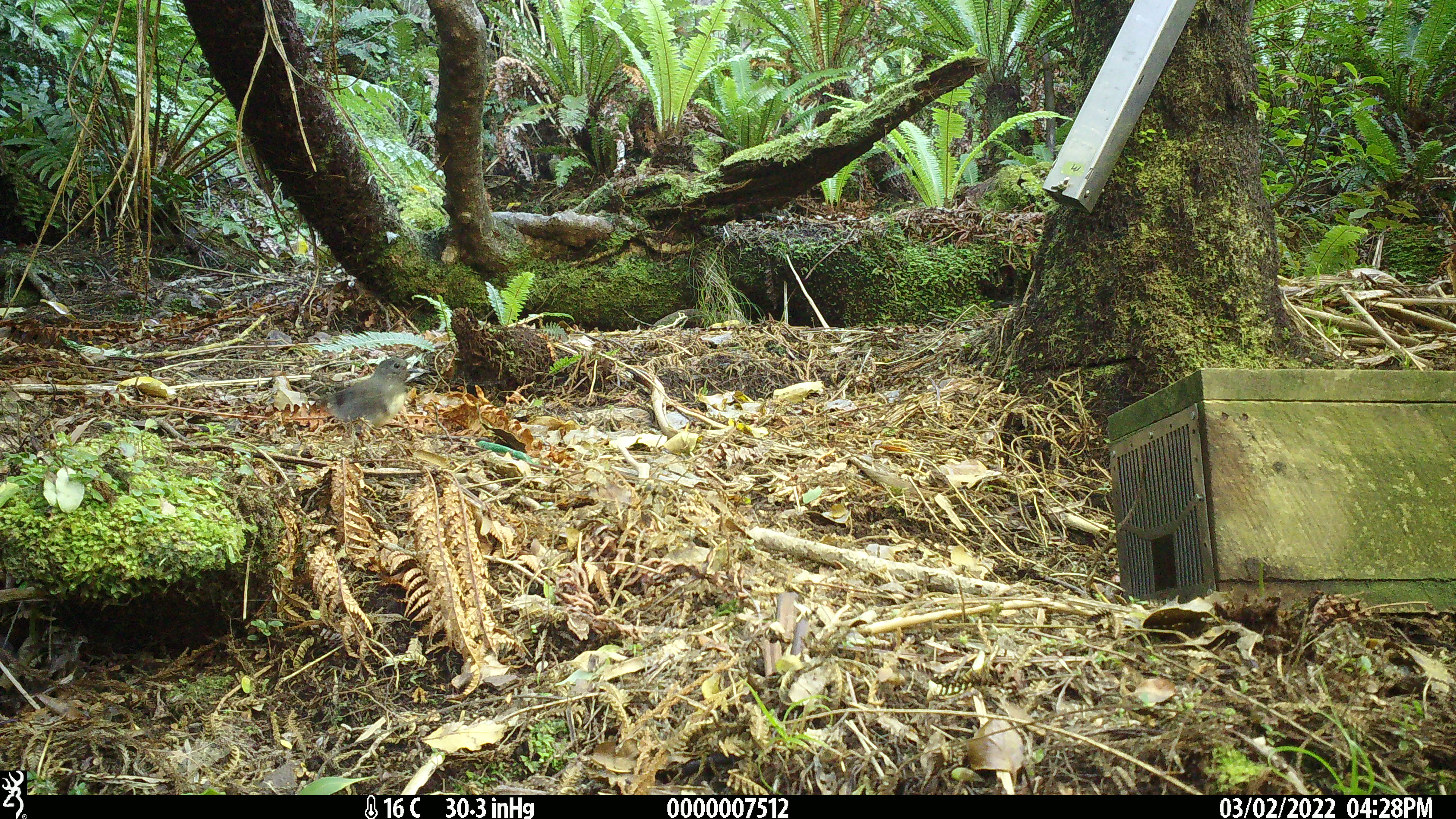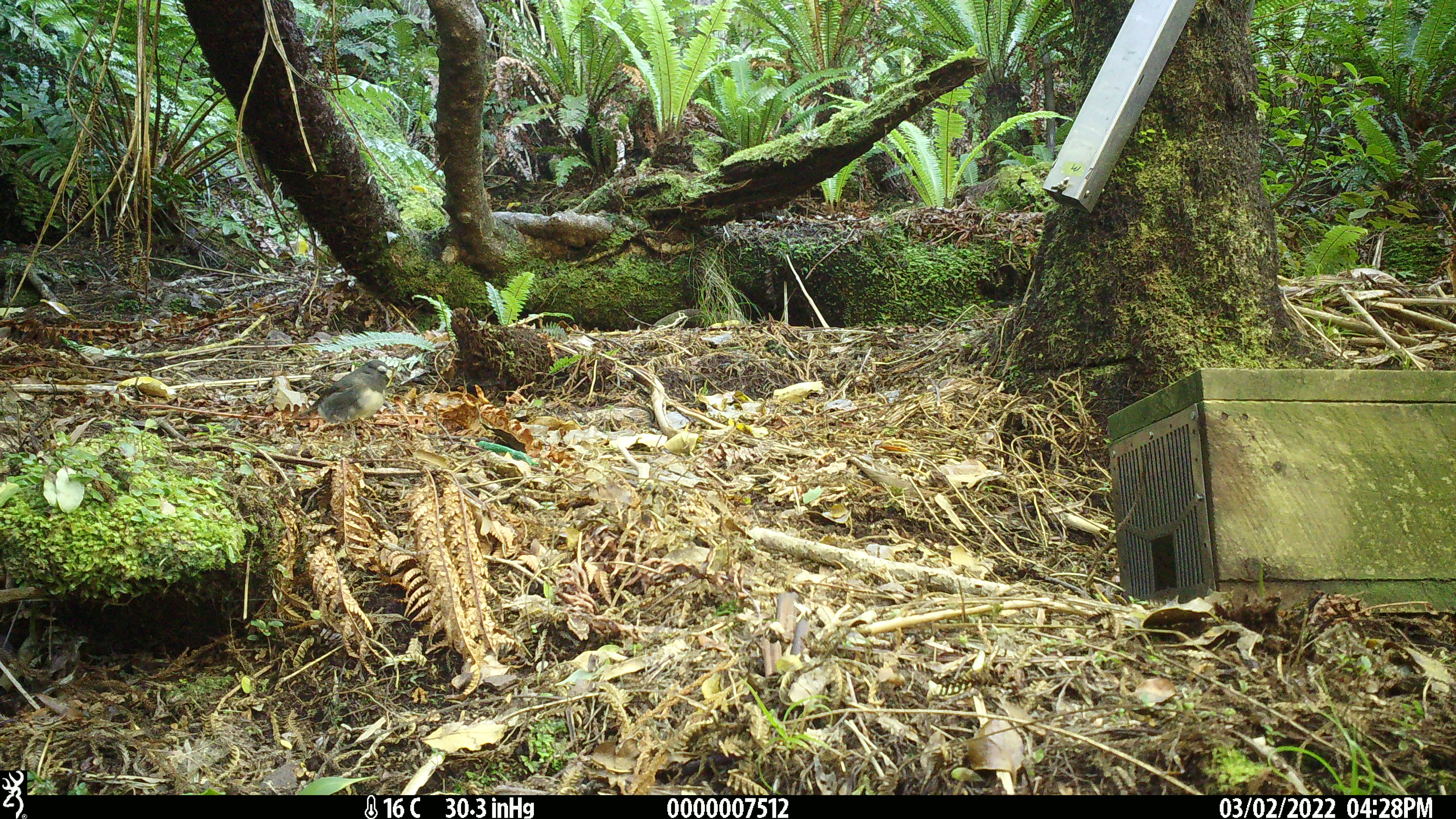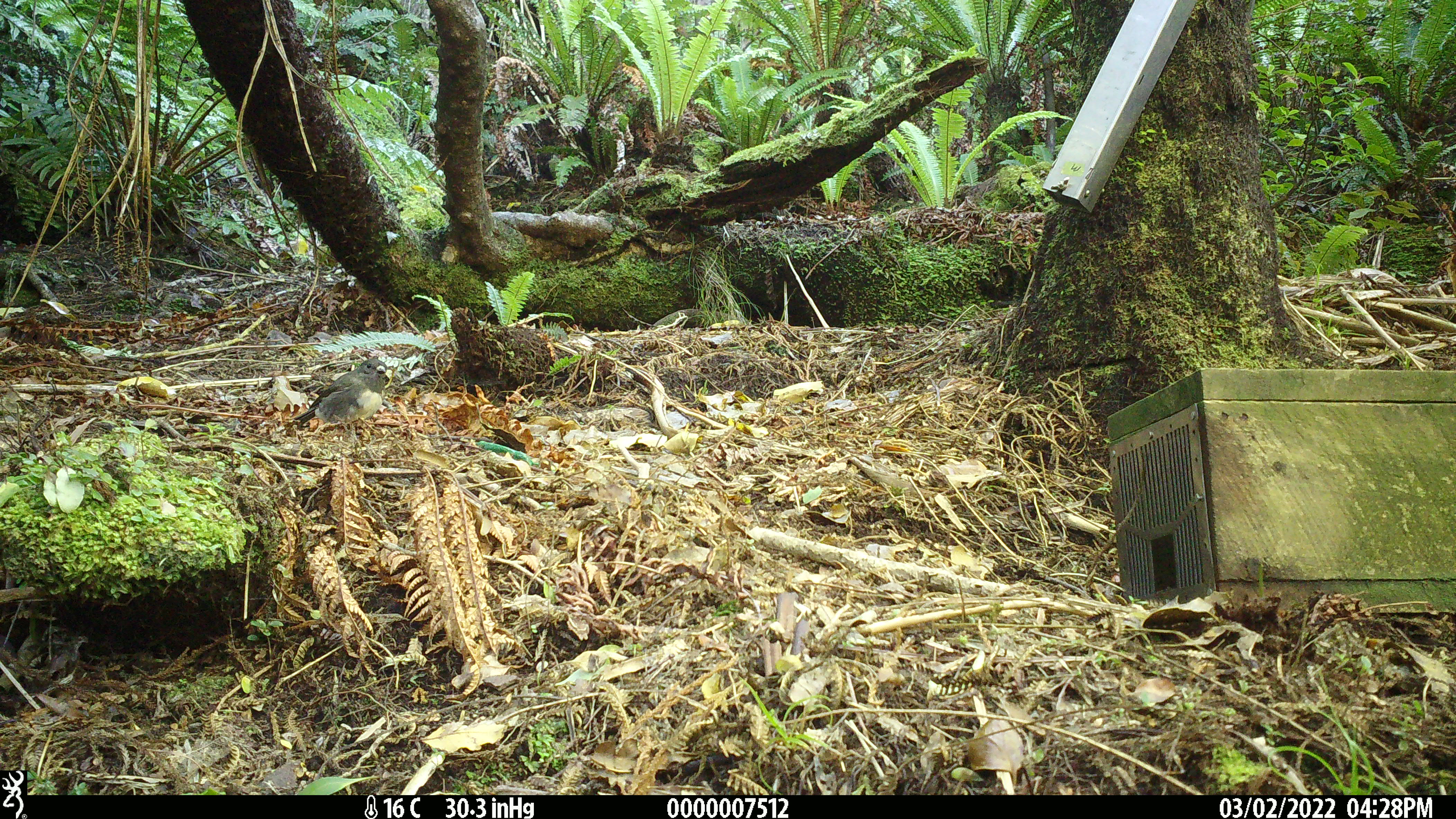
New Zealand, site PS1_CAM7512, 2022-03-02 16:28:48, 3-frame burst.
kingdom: Animalia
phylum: Chordata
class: Aves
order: Passeriformes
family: Petroicidae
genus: Petroica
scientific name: Petroica australis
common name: new zealand robin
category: robin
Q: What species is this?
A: Robin (new zealand robin) (Petroica australis).